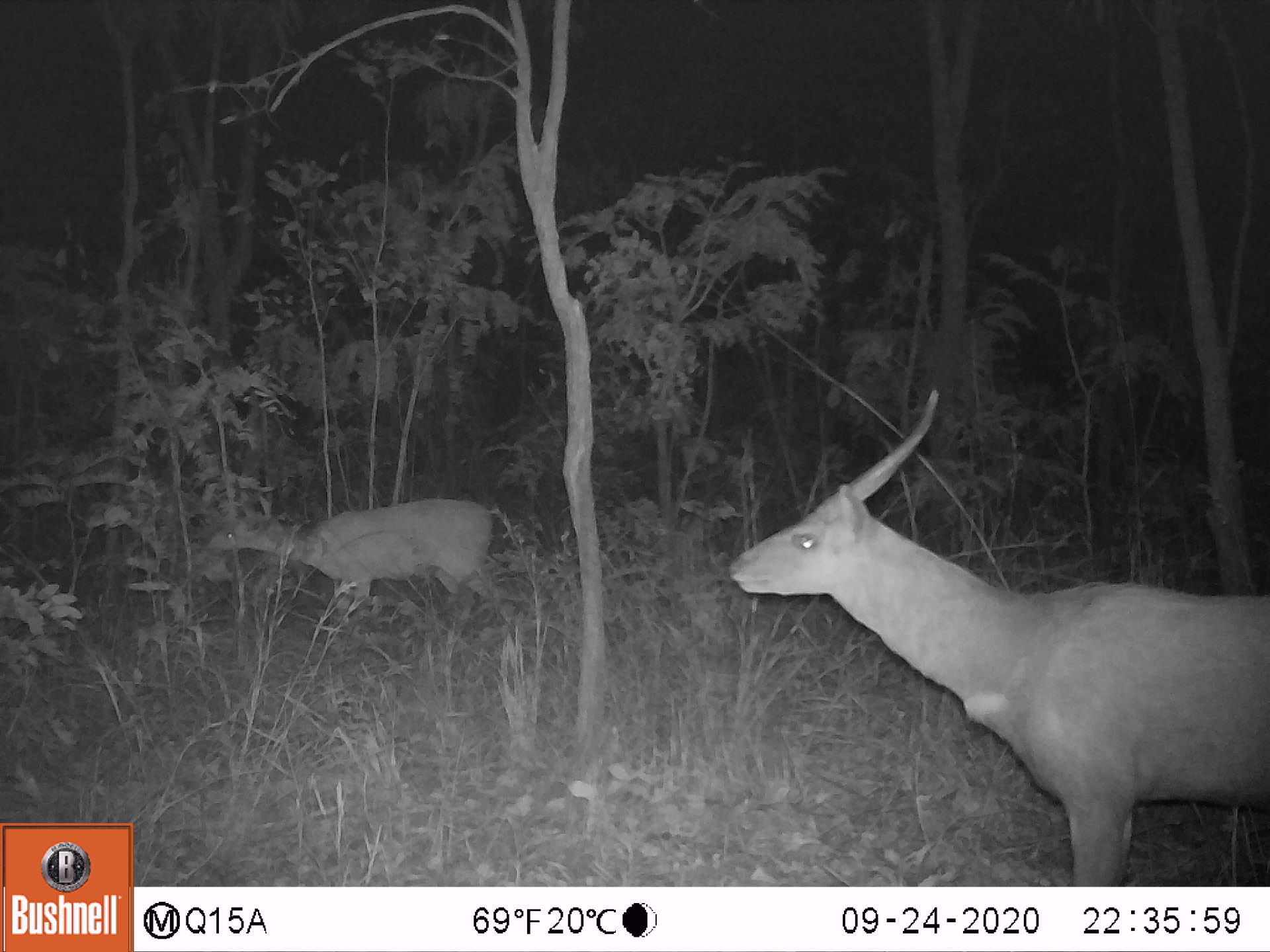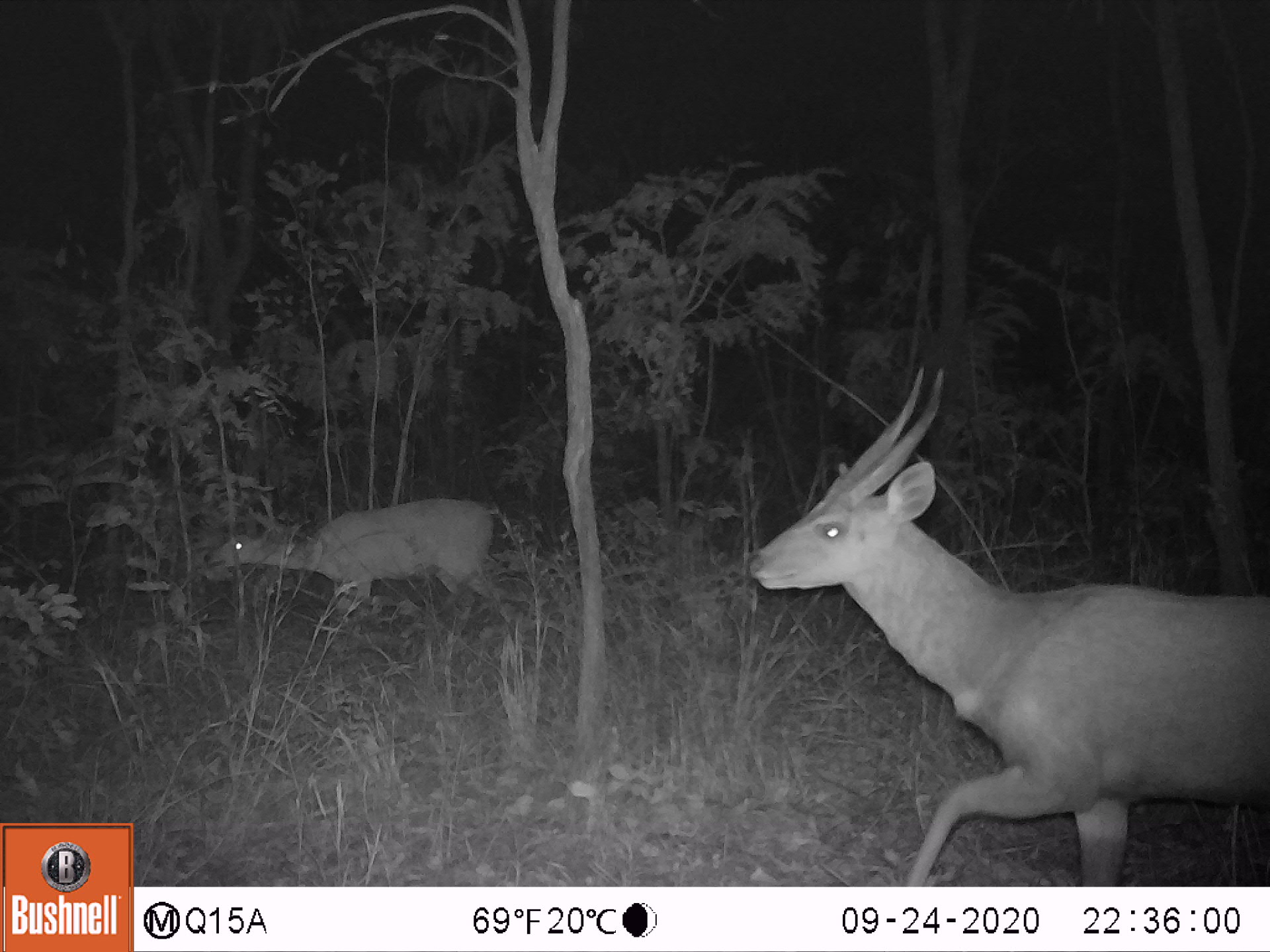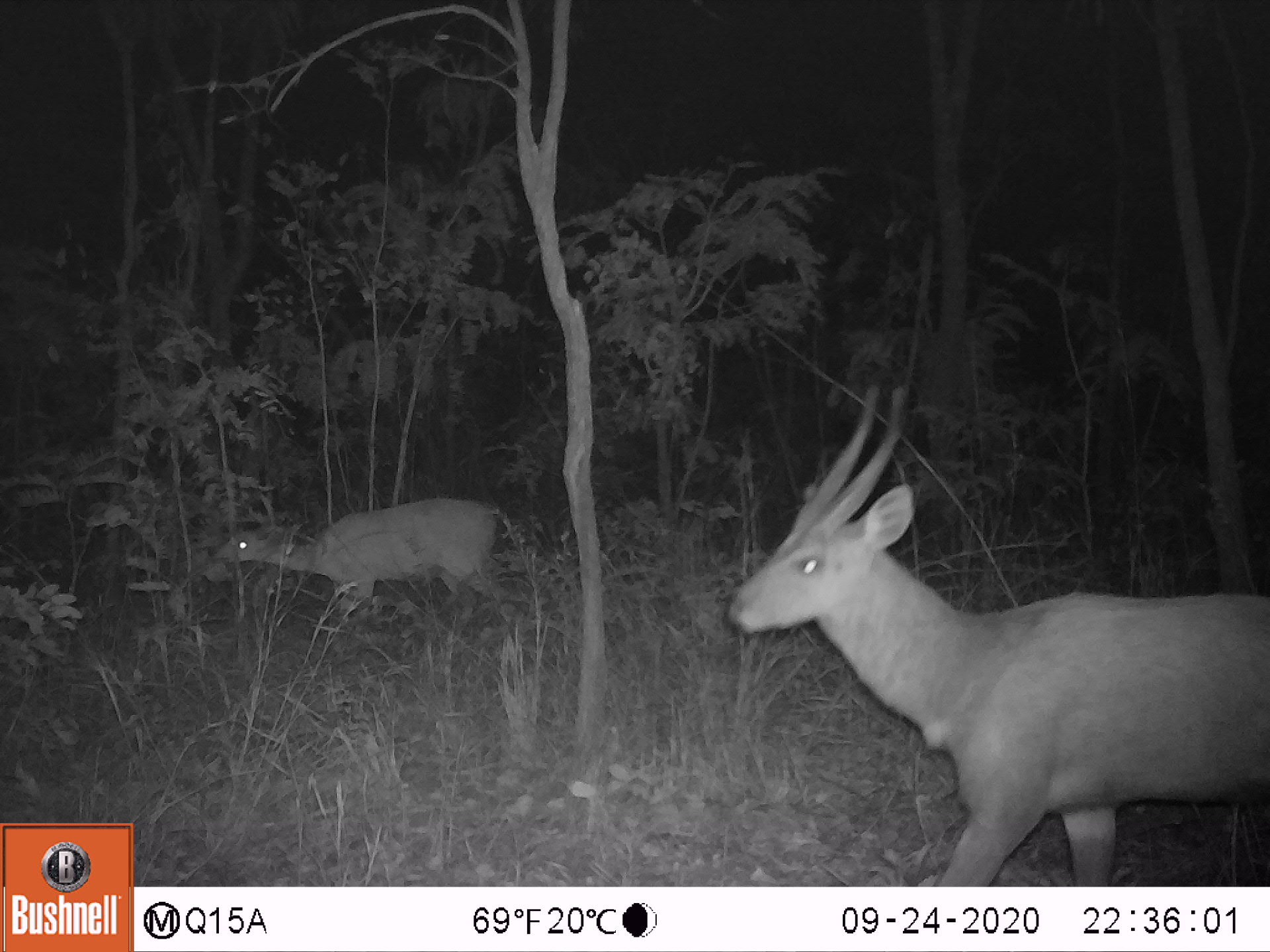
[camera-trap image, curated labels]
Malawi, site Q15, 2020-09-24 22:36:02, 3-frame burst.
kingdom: Animalia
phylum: Chordata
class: Mammalia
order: Artiodactyla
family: Bovidae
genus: Tragelaphus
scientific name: Tragelaphus sylvaticus sylvaticus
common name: cape bushbuck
Cape bushbuck (Tragelaphus sylvaticus sylvaticus), count 2.